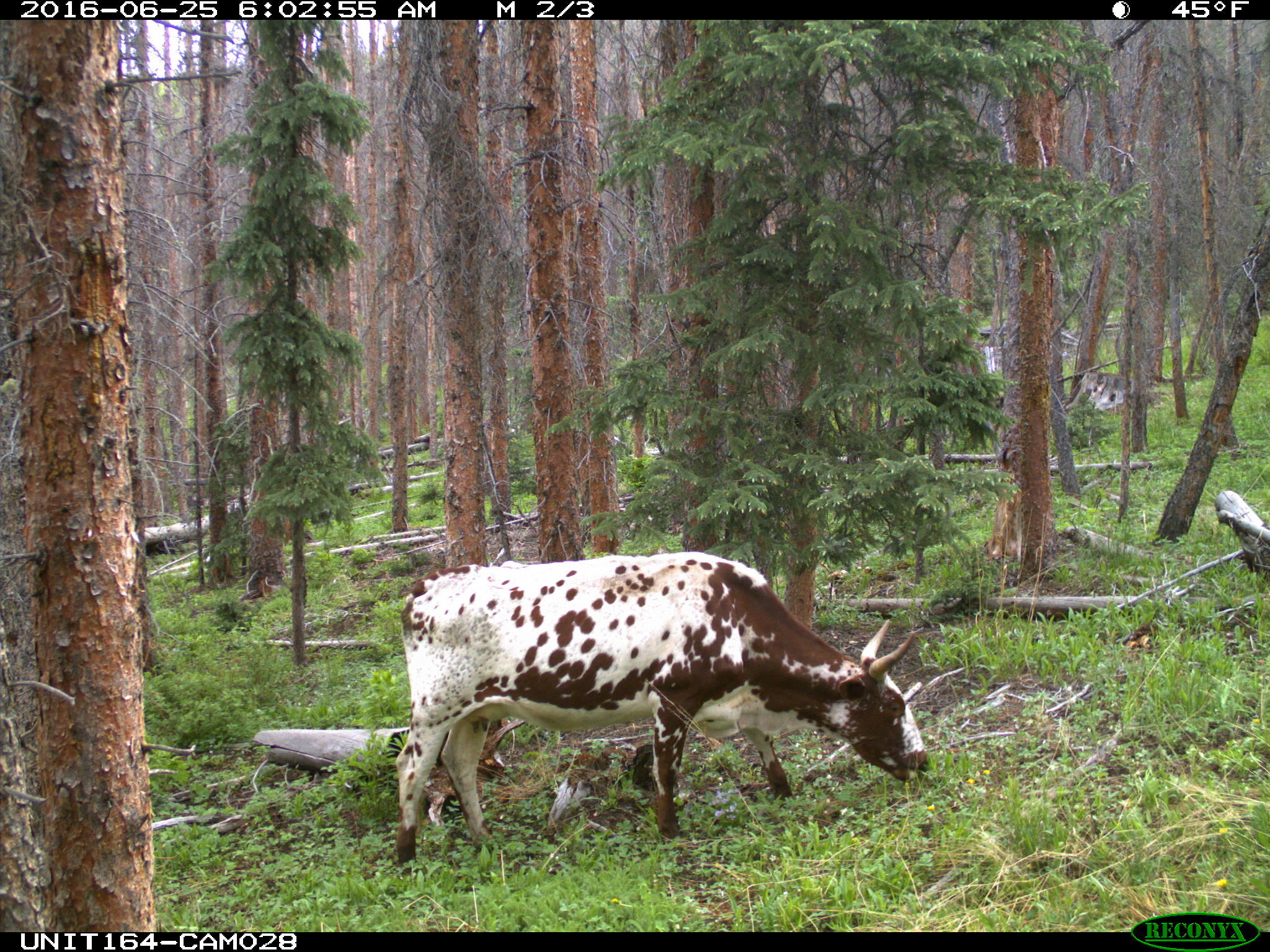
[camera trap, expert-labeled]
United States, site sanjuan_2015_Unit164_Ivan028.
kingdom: Animalia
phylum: Chordata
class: Mammalia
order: Artiodactyla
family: Bovidae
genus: Bos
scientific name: Bos taurus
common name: domestic cow